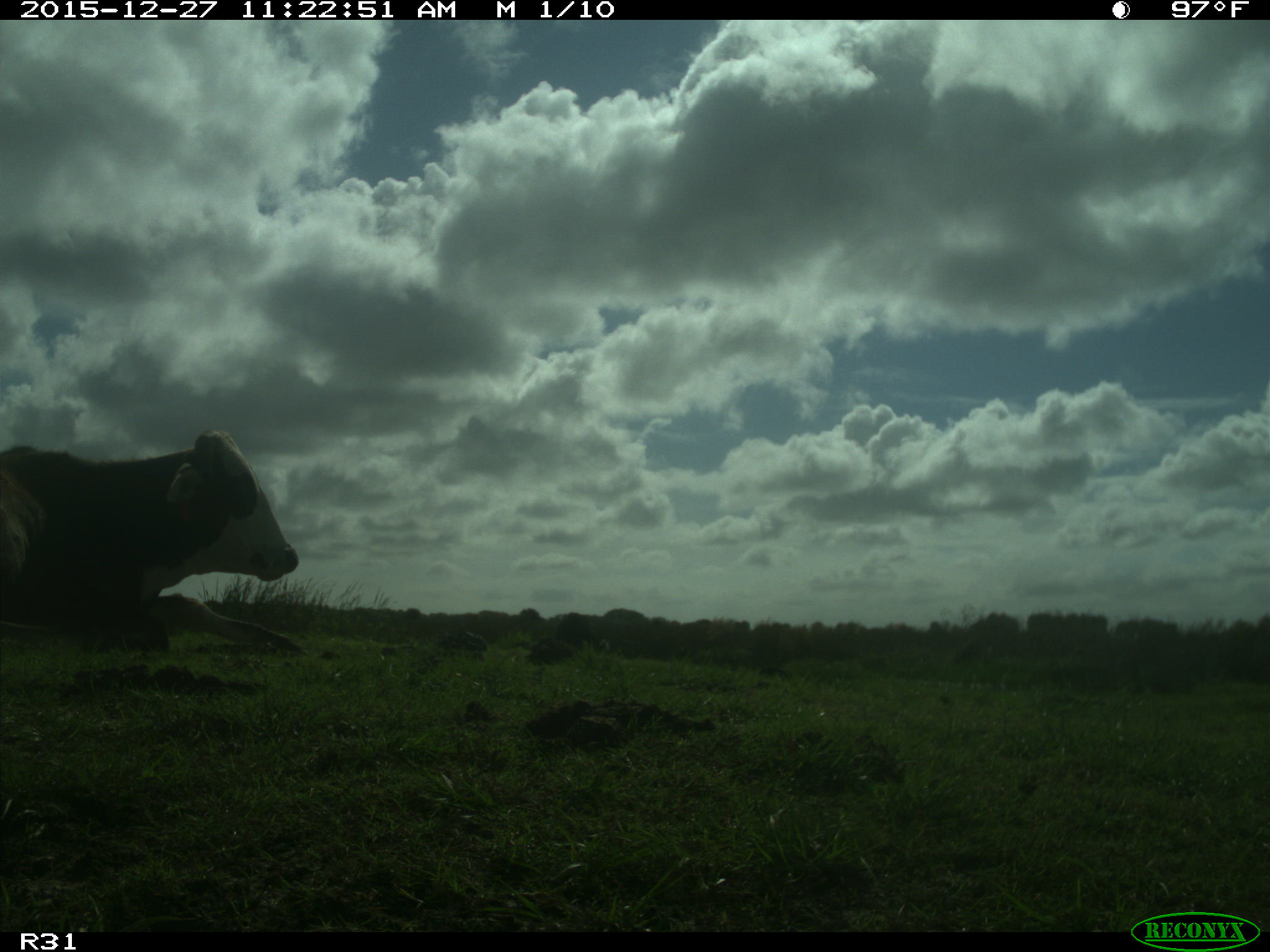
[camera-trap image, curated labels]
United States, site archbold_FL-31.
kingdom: Animalia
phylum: Chordata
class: Mammalia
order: Artiodactyla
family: Bovidae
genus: Bos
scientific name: Bos taurus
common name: domestic cow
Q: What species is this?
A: Bos taurus (domestic cow).